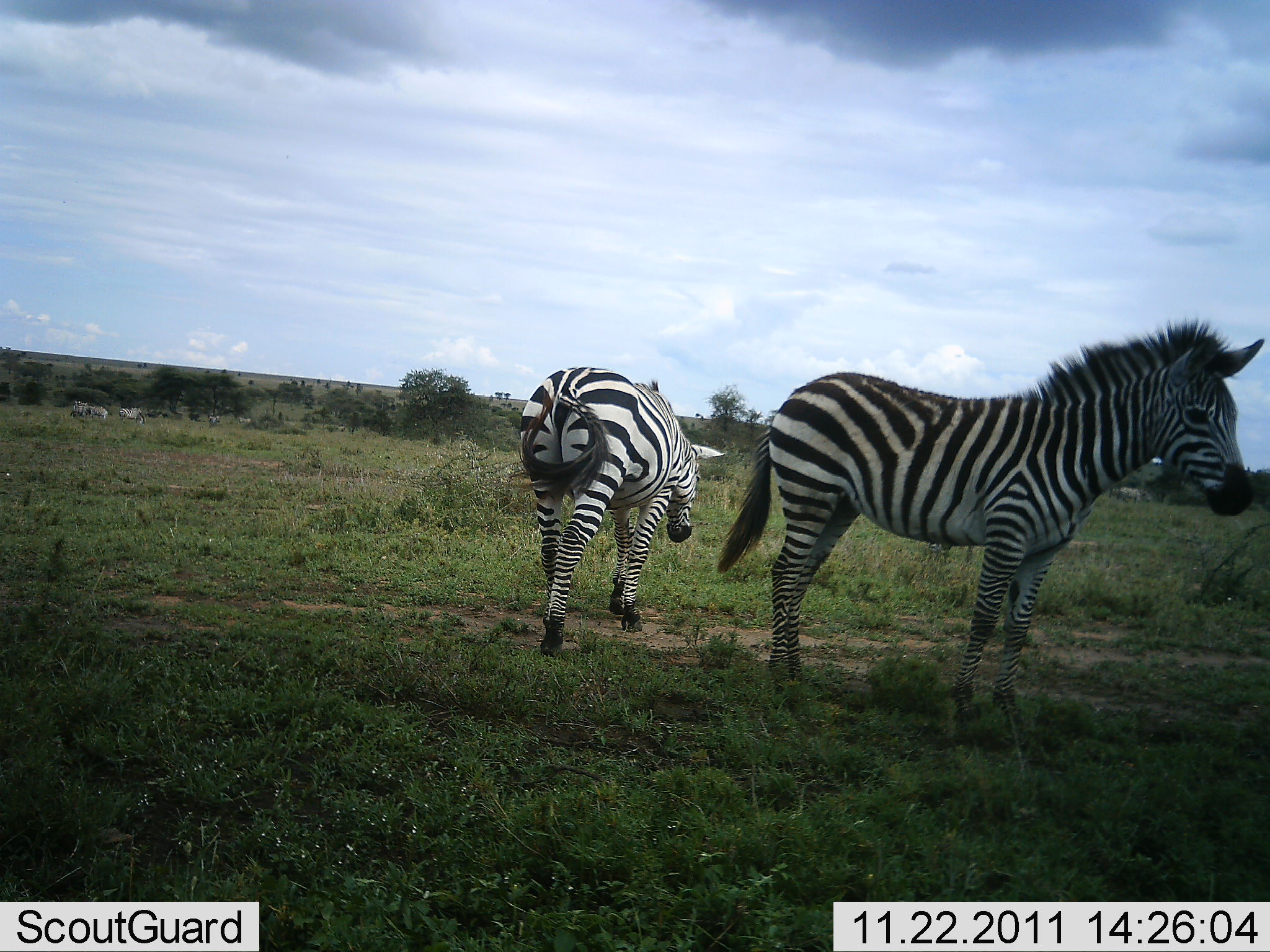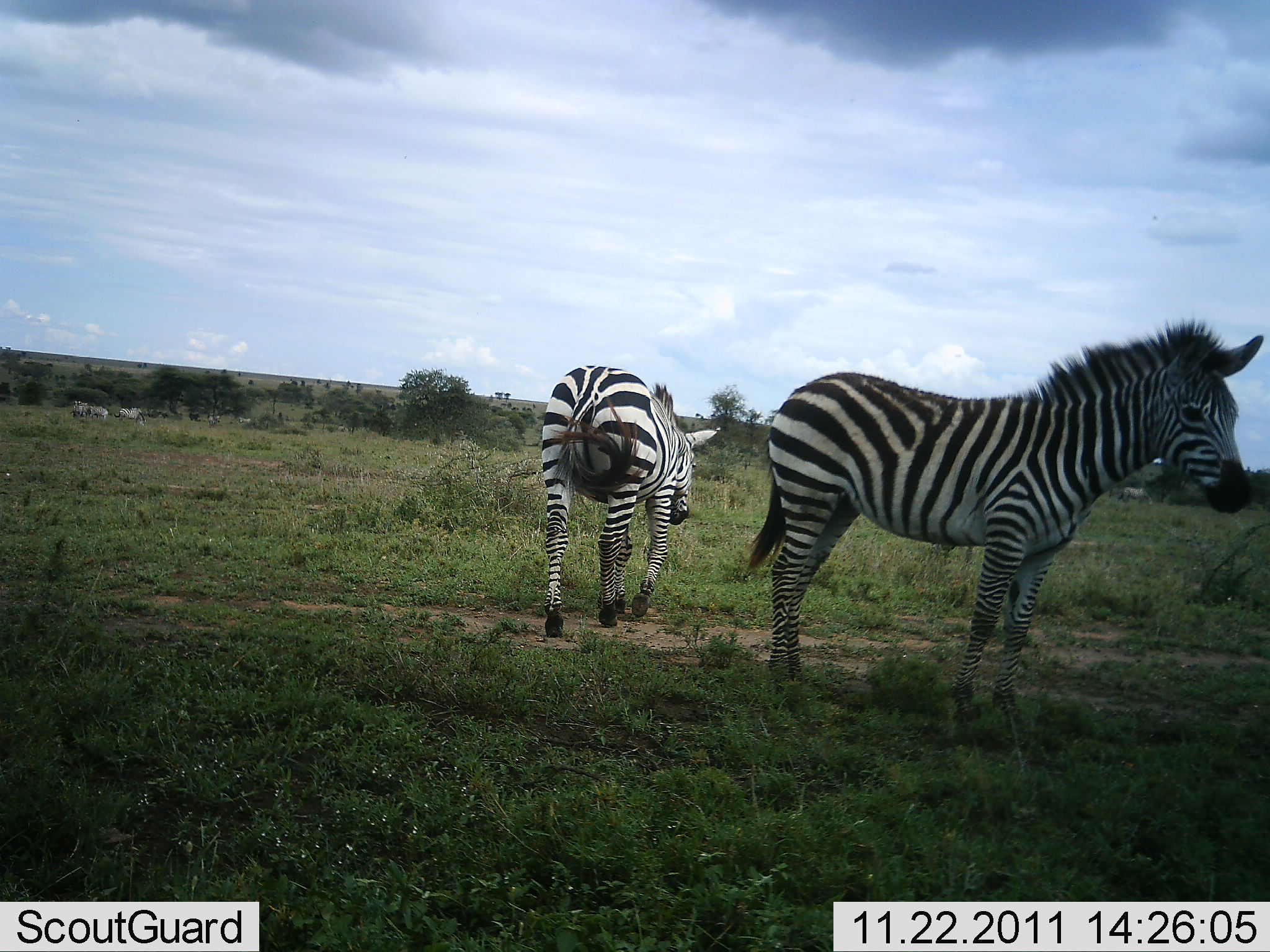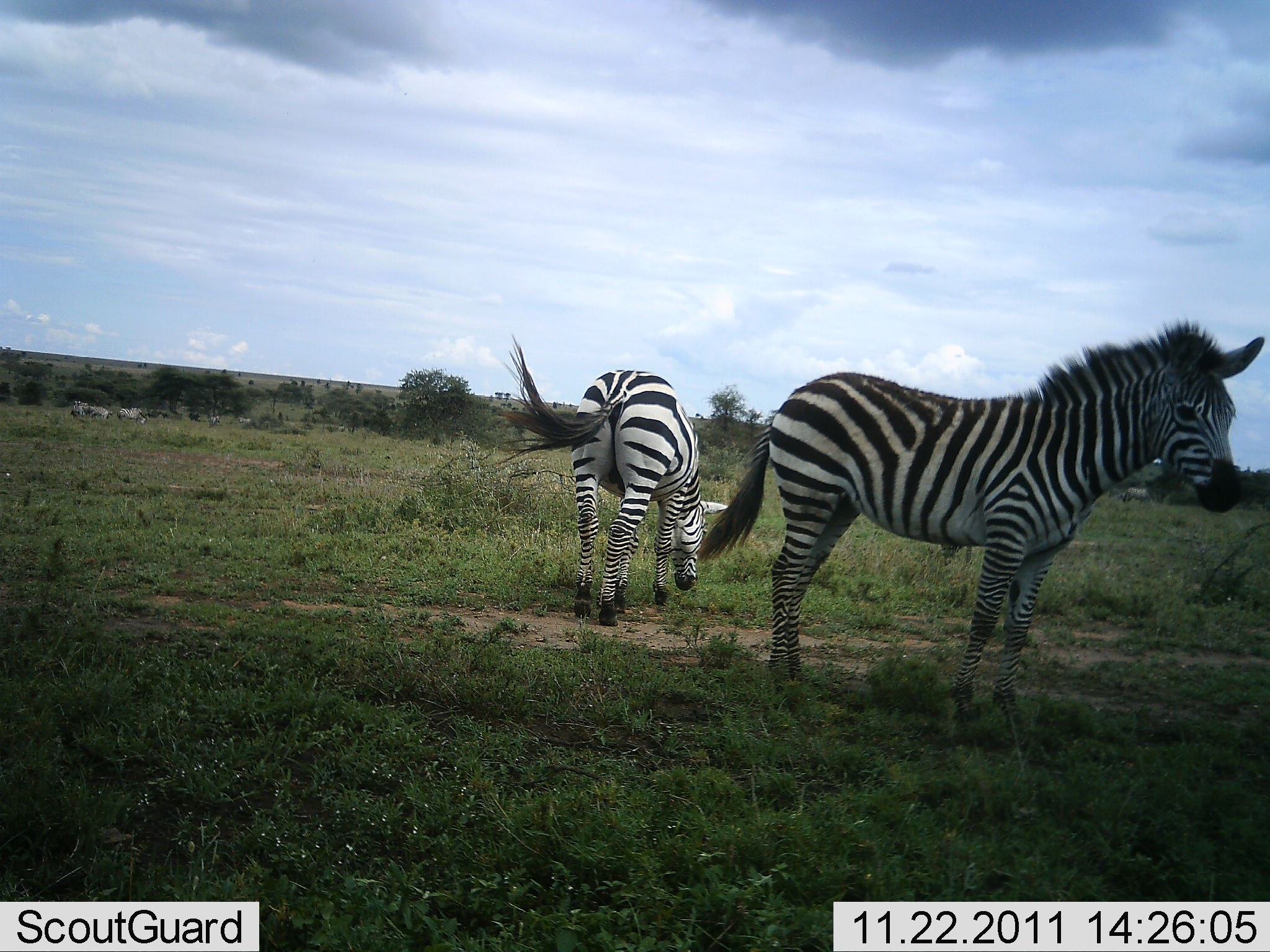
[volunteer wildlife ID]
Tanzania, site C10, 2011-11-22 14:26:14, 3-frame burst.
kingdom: Animalia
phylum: Chordata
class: Mammalia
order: Perissodactyla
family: Equidae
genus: Equus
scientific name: Equus quagga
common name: plains zebra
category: zebra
Zebra (plains zebra) (Equus quagga), count 2. Behavior (volunteer vote fractions): standing 80%, resting 13%, moving 73%, interacting 0%. Young present (vote fraction): 7%. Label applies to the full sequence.